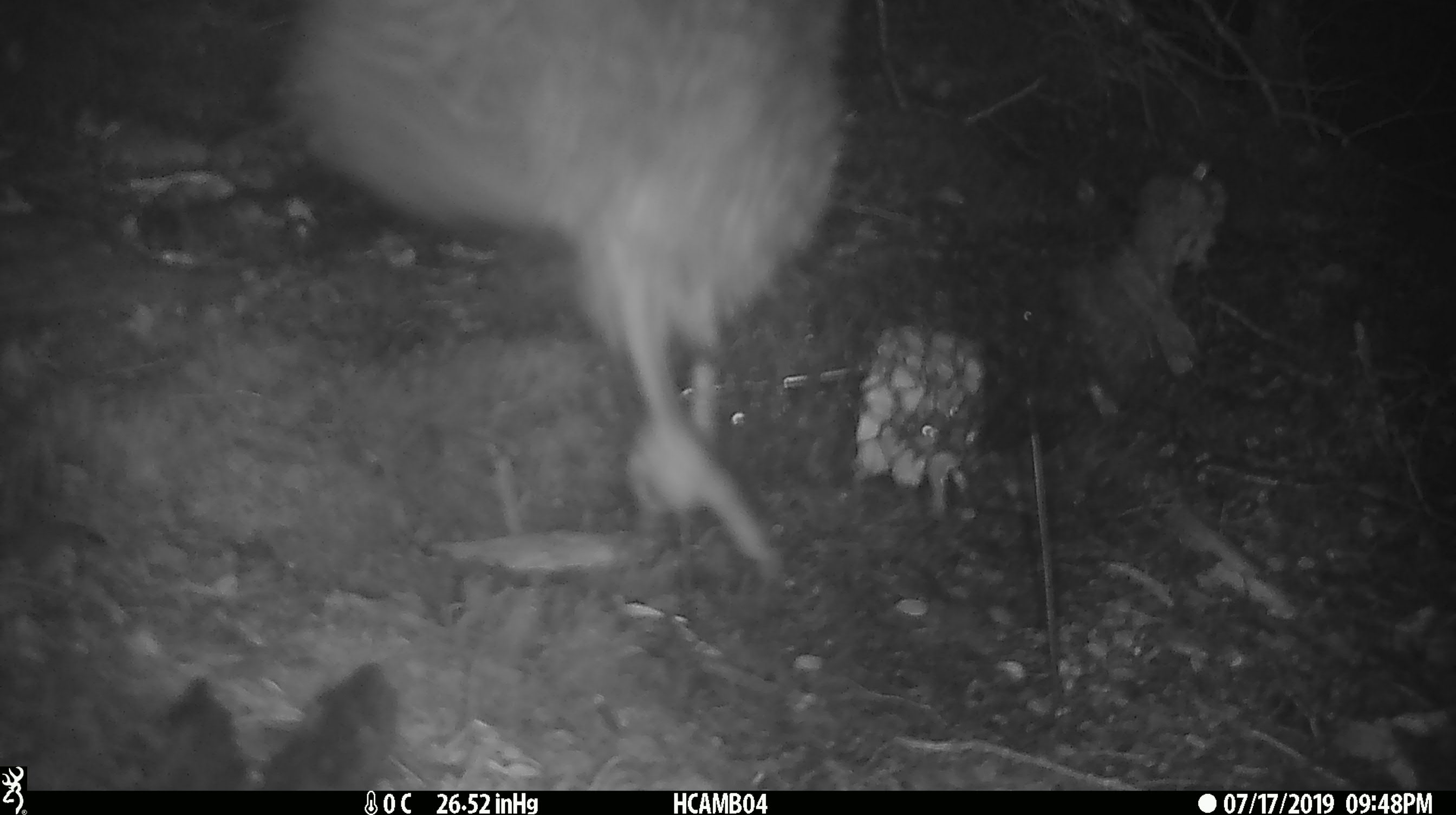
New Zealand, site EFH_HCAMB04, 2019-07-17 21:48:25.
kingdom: Animalia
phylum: Chordata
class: Aves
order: Apterygiformes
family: Apterygidae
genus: Apteryx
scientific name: Apteryx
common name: kiwi